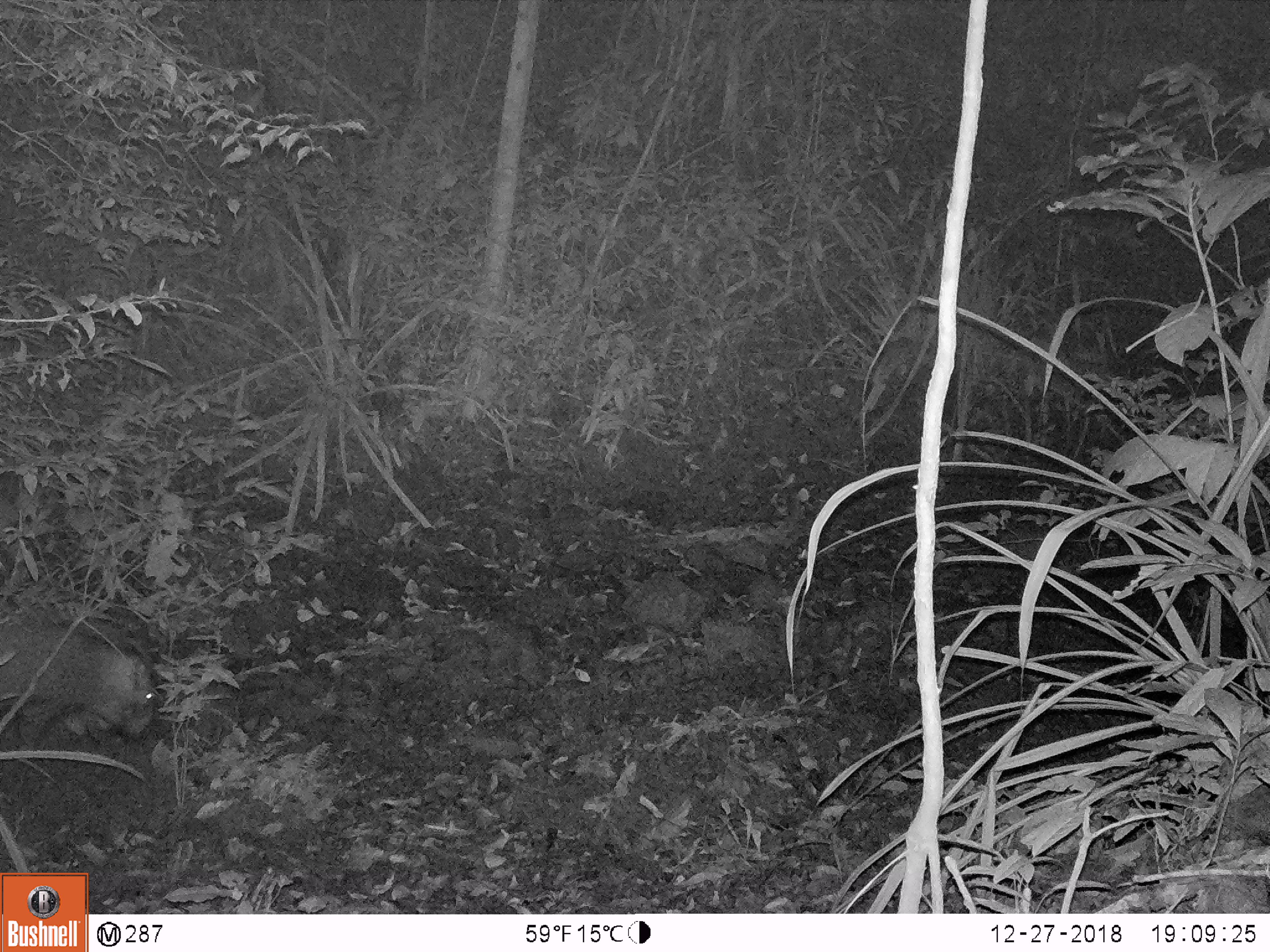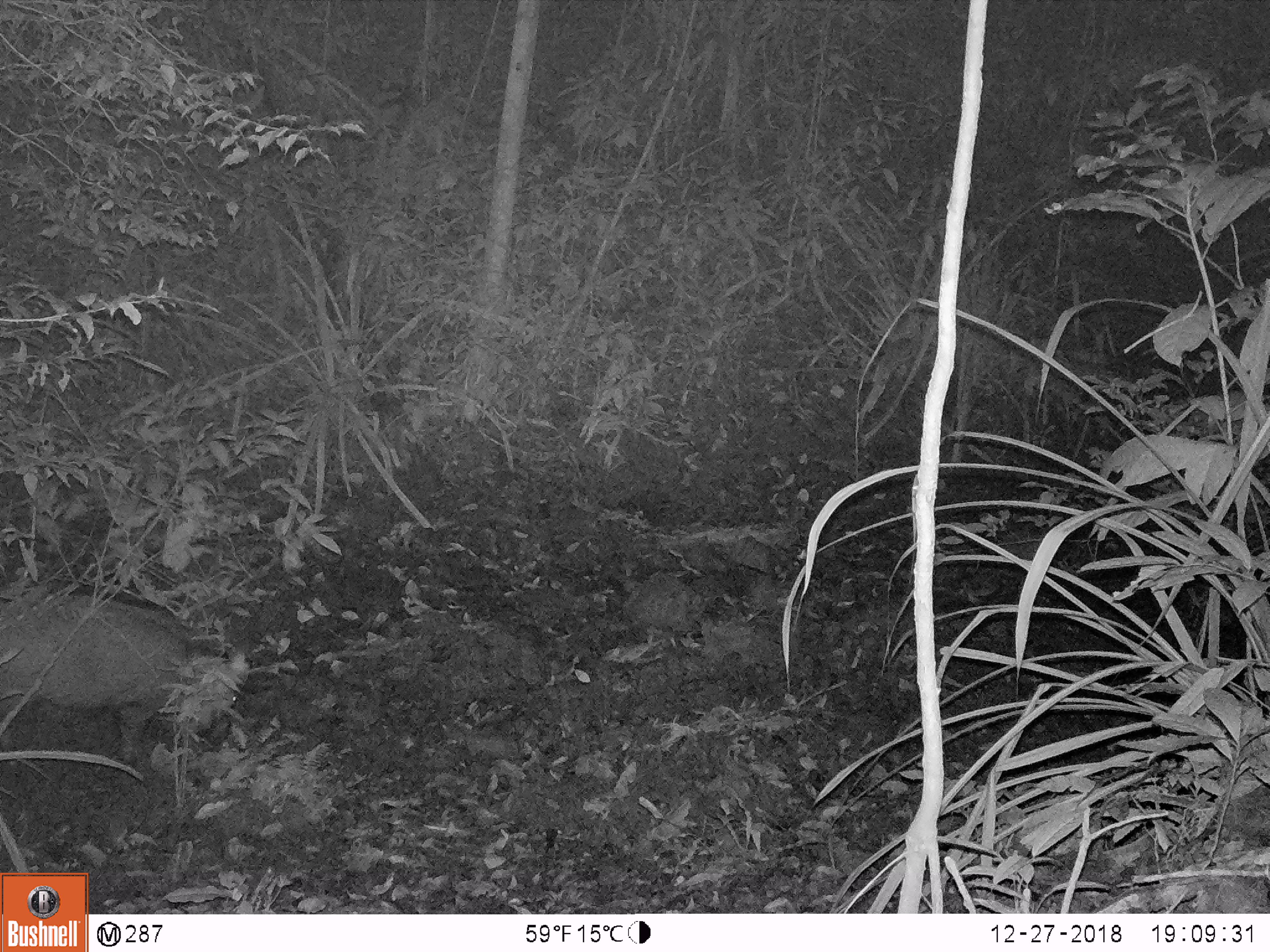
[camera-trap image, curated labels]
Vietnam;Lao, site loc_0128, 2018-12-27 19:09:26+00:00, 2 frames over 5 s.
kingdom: Animalia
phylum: Chordata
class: Mammalia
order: Artiodactyla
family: Suidae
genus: Sus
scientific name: Sus scrofa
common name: eurasian wild pig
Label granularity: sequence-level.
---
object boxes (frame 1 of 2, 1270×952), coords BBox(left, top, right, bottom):
eurasian wild pig: BBox(0, 617, 155, 752)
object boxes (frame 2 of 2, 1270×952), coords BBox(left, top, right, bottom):
eurasian wild pig: BBox(0, 591, 251, 766)